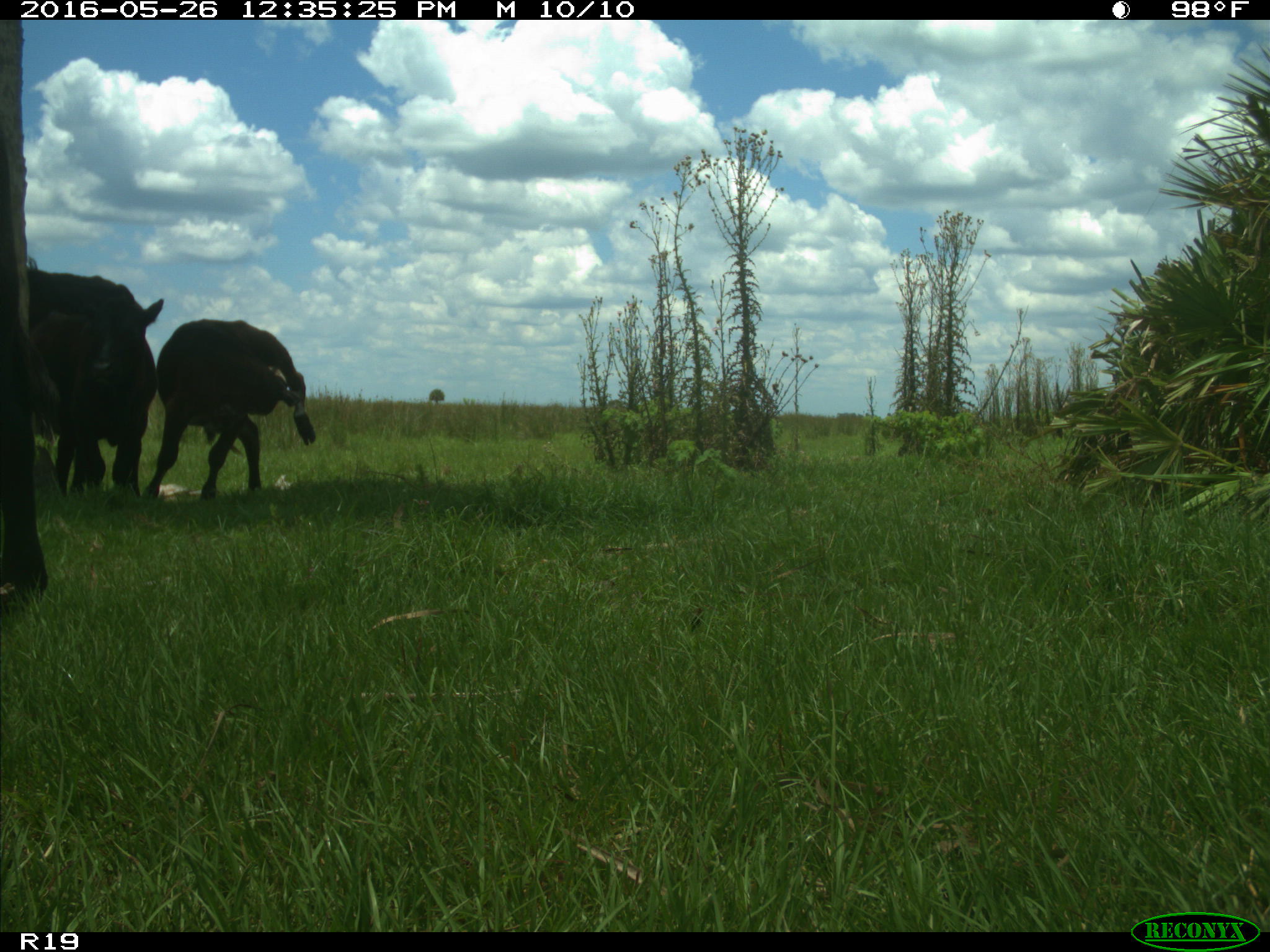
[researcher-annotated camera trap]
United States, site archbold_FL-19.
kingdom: Animalia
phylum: Chordata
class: Mammalia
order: Artiodactyla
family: Bovidae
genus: Bos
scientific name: Bos taurus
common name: domestic cow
Bos taurus (domestic cow).